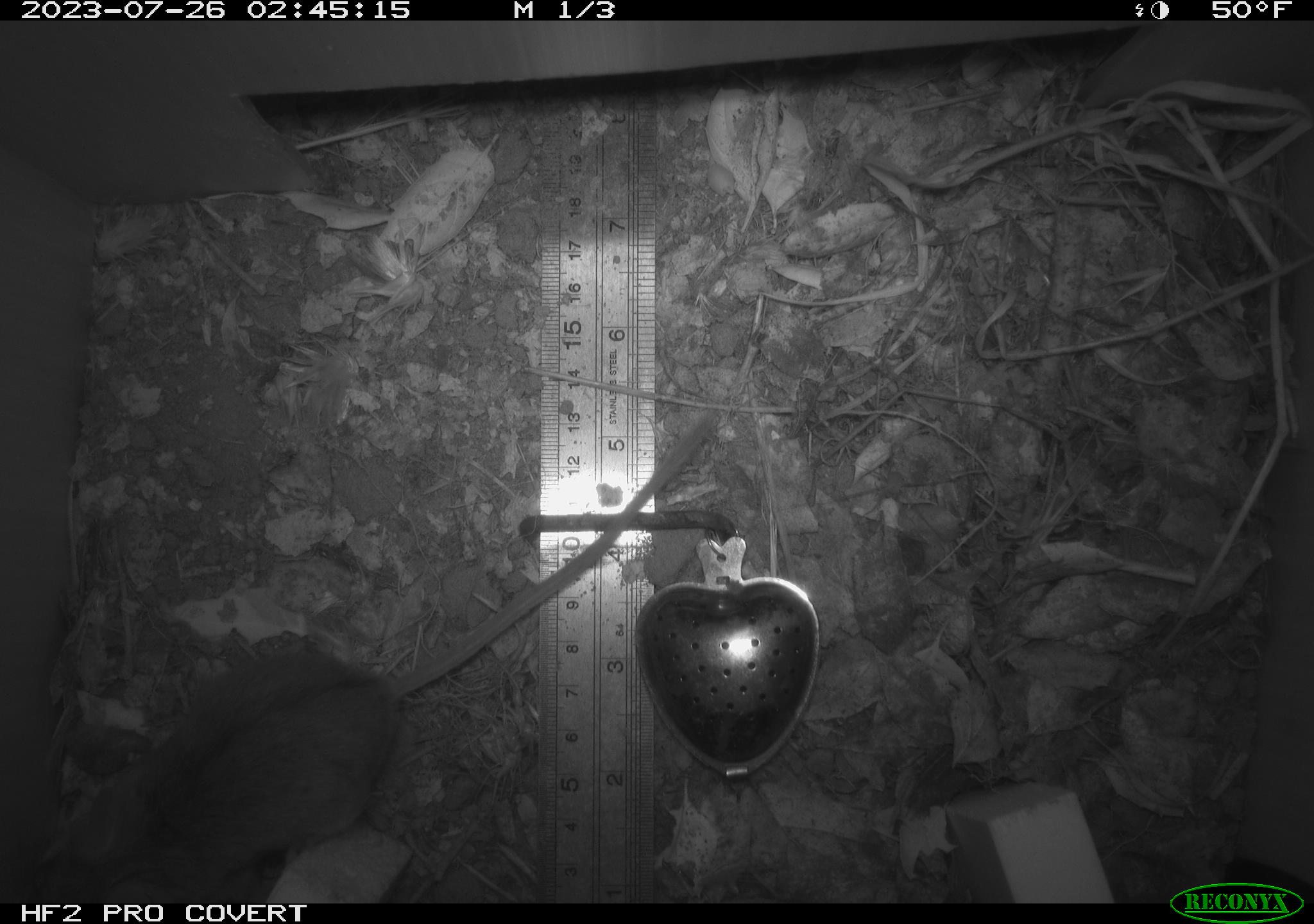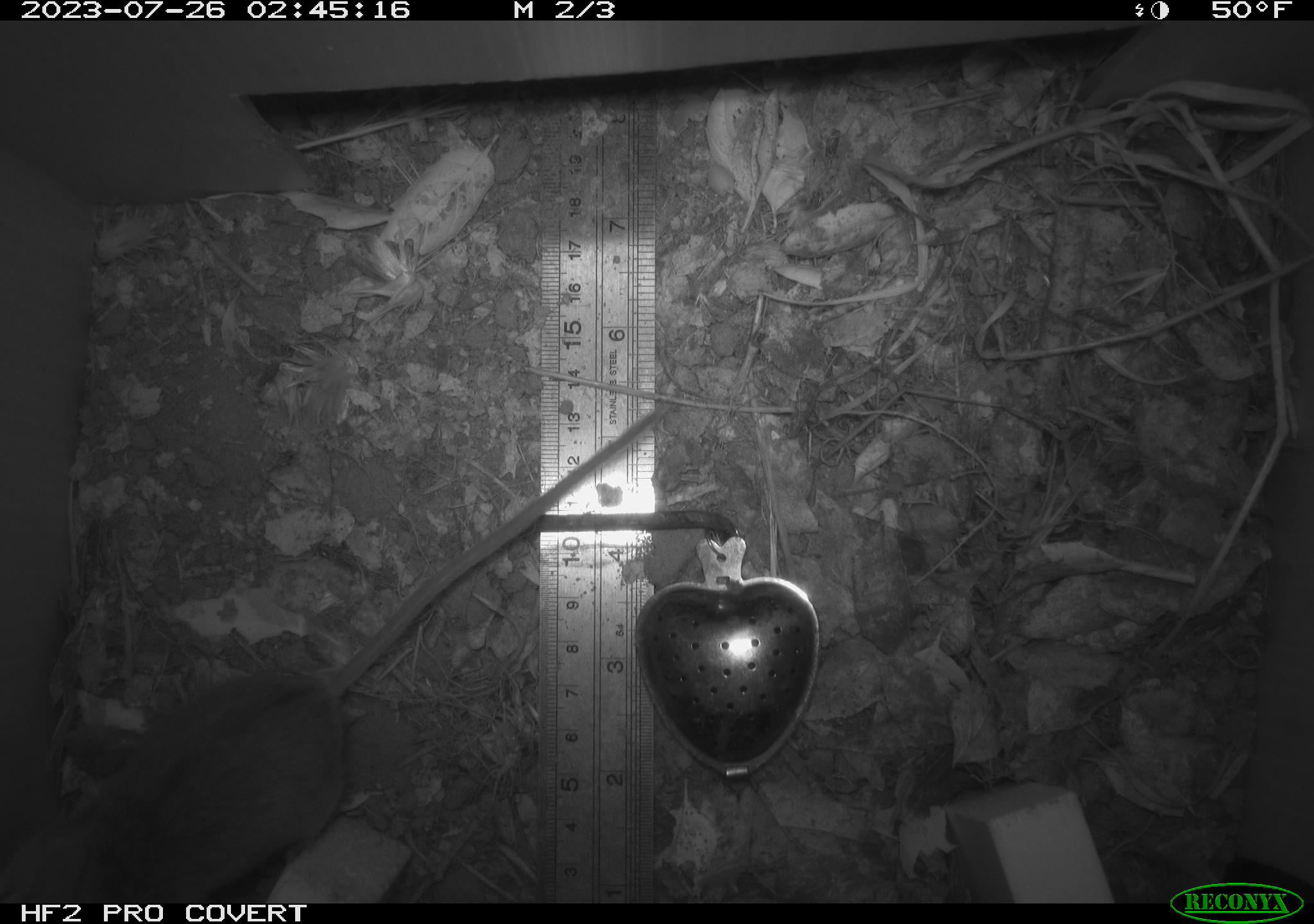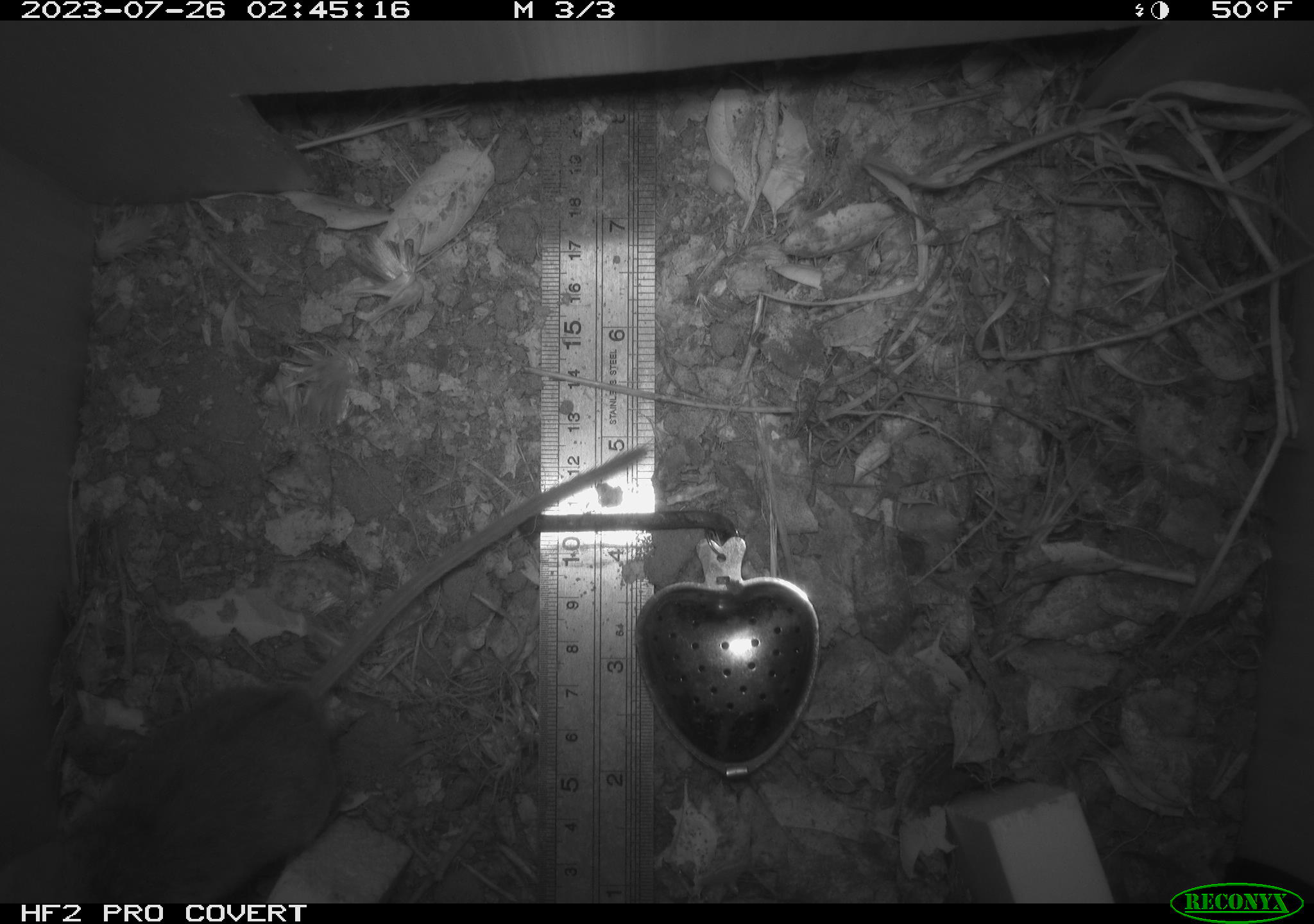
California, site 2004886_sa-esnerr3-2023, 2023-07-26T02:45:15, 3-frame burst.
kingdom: Animalia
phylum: Chordata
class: Mammalia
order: Rodentia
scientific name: Rodentia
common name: mouse species